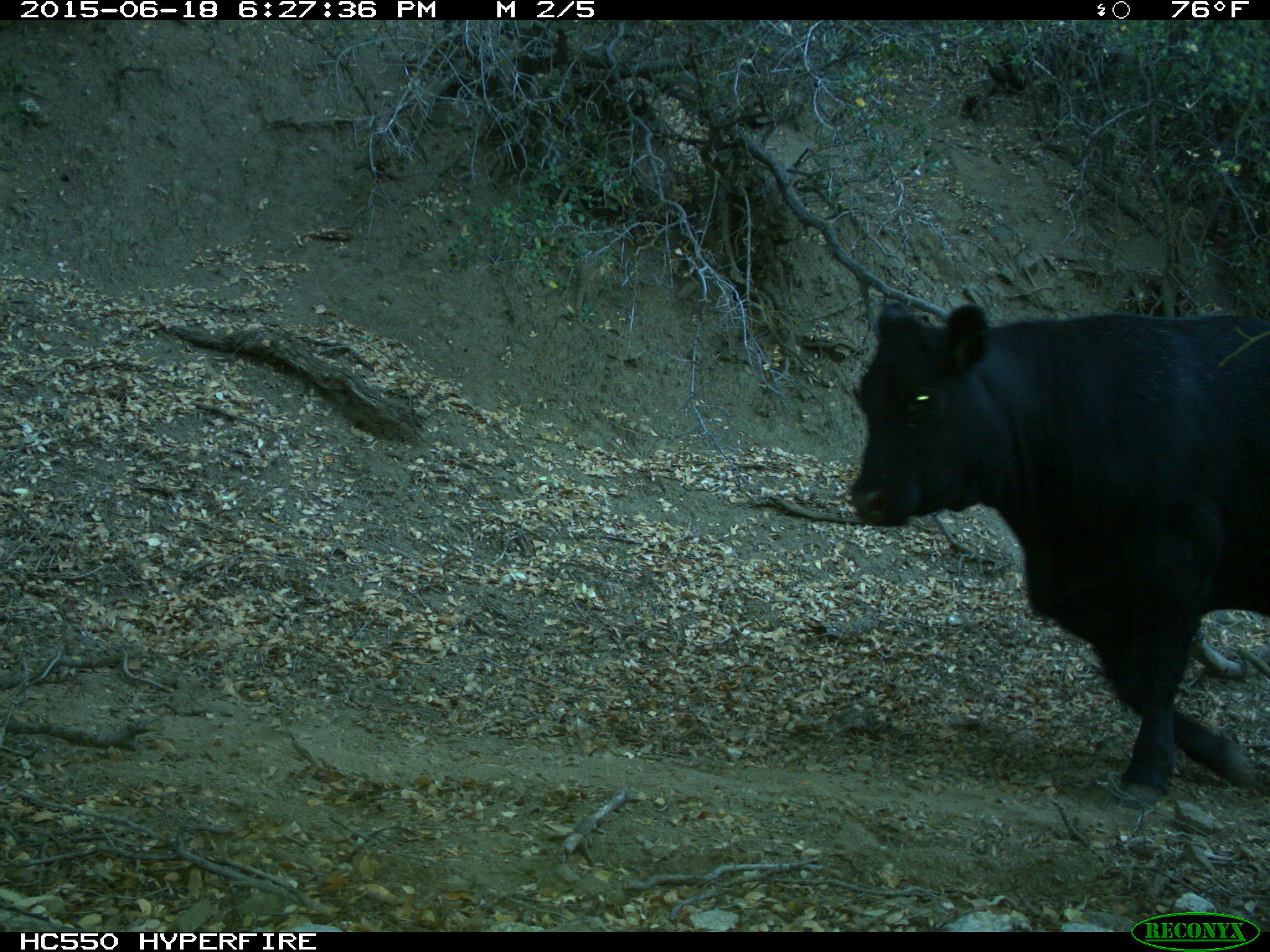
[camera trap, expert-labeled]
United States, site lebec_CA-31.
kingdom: Animalia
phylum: Chordata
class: Mammalia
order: Artiodactyla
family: Bovidae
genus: Bos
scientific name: Bos taurus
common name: domestic cow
Bos taurus (domestic cow).